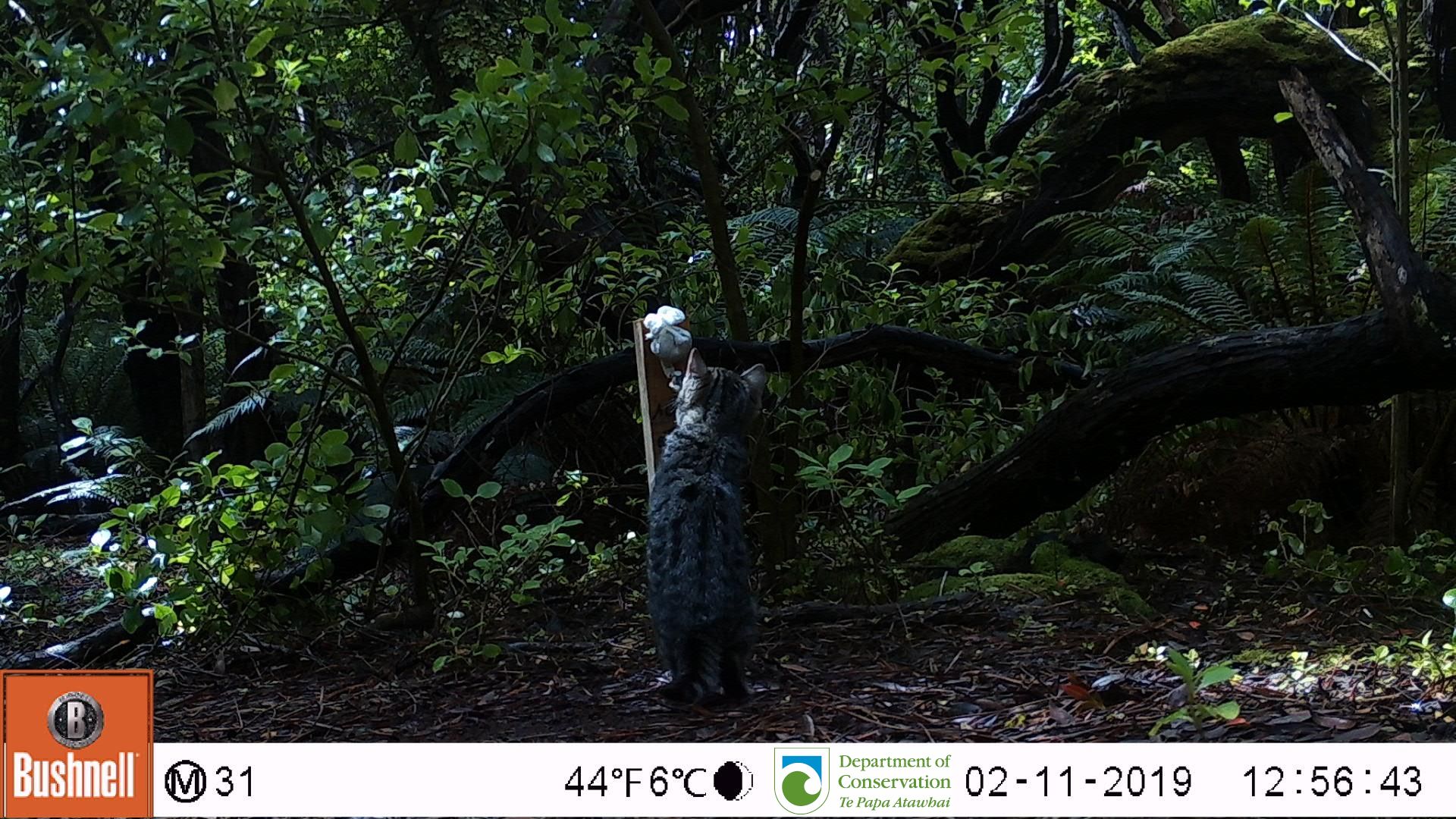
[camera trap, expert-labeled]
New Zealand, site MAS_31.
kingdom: Animalia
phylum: Chordata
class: Mammalia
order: Carnivora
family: Felidae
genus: Felis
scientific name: Felis catus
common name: domestic cat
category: cat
Cat (domestic cat) (Felis catus).